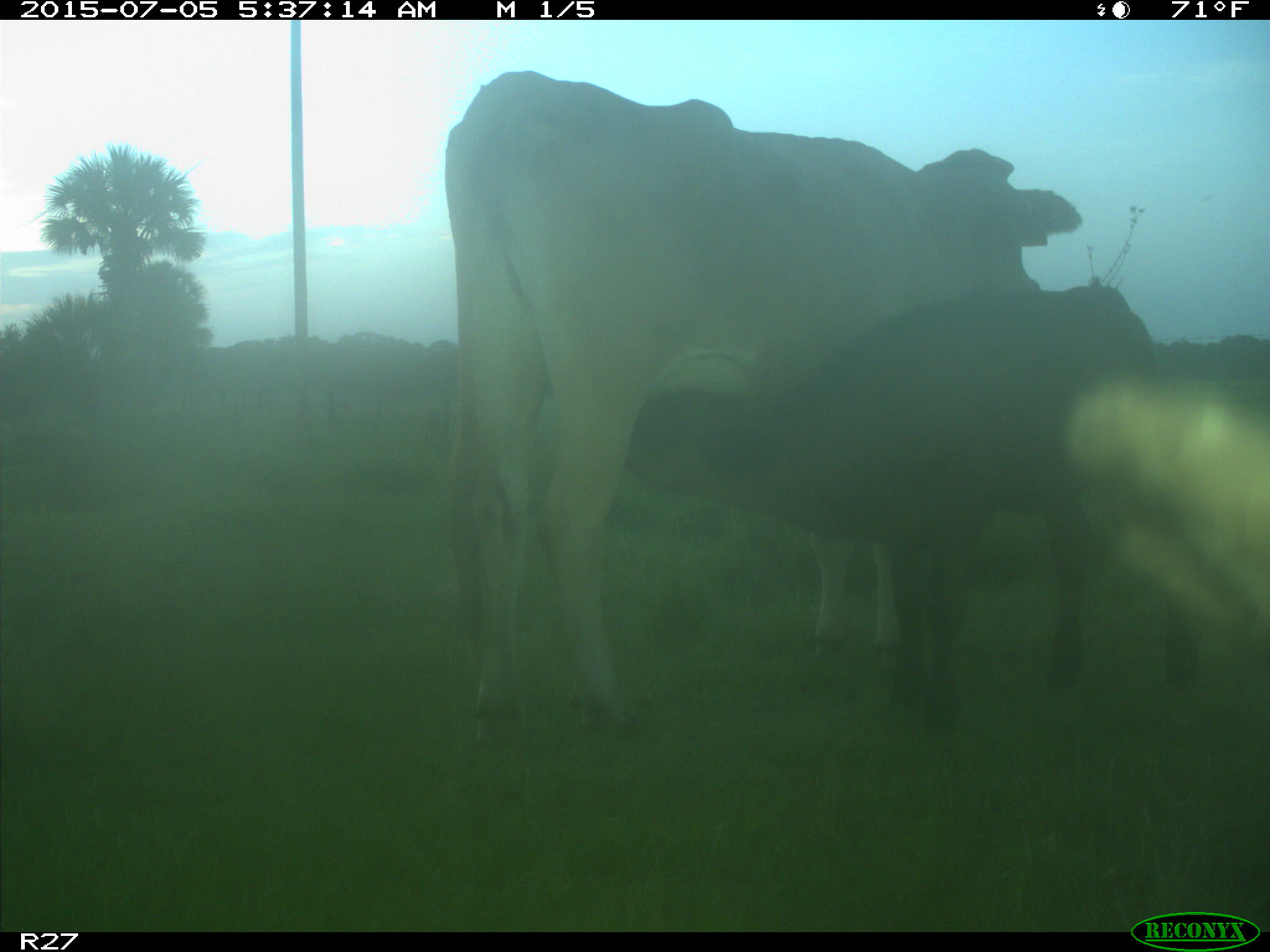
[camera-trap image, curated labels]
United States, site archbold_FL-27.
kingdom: Animalia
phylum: Chordata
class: Mammalia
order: Artiodactyla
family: Bovidae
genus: Bos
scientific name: Bos taurus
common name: domestic cow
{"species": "Bos taurus (domestic cow)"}